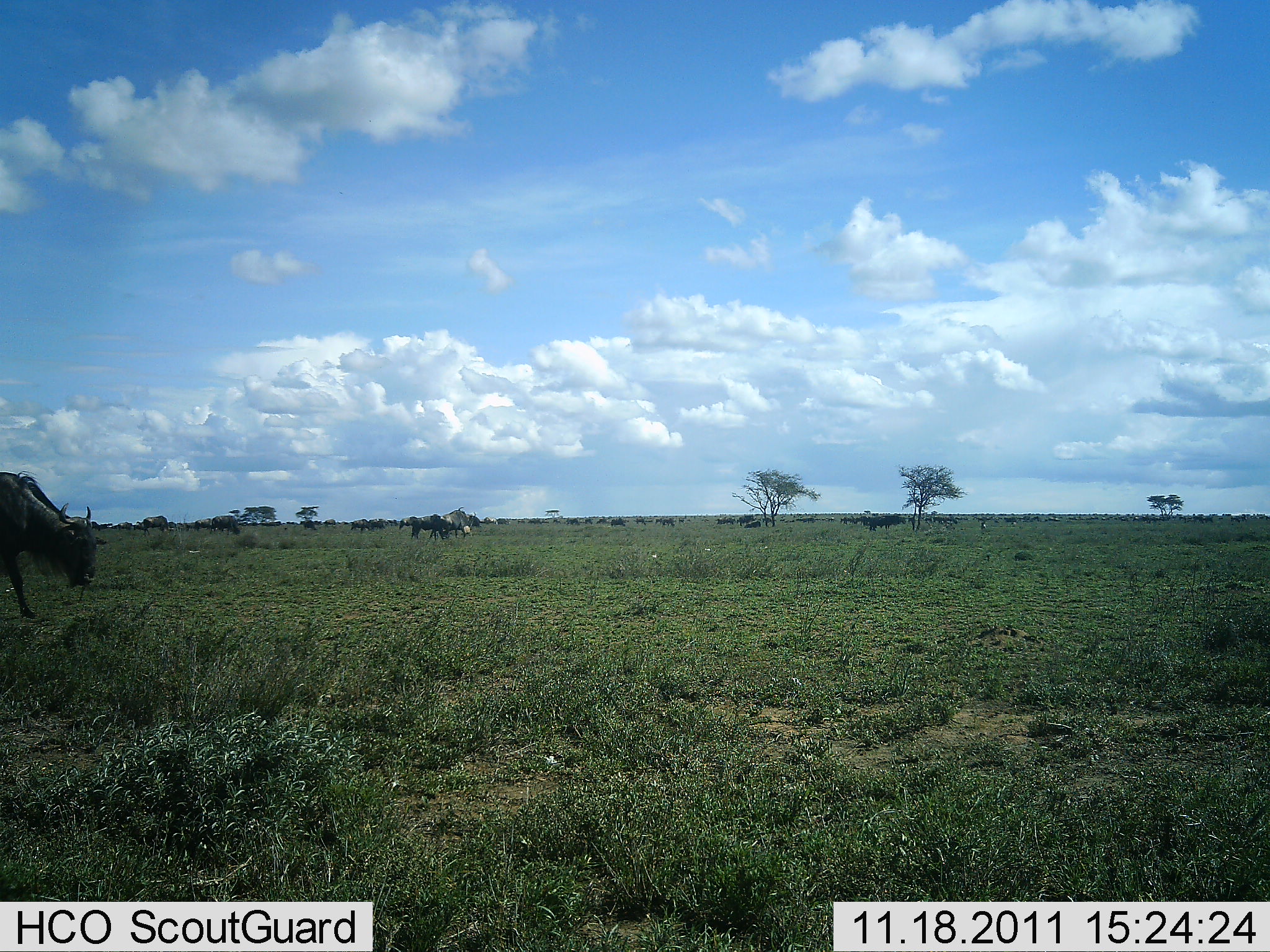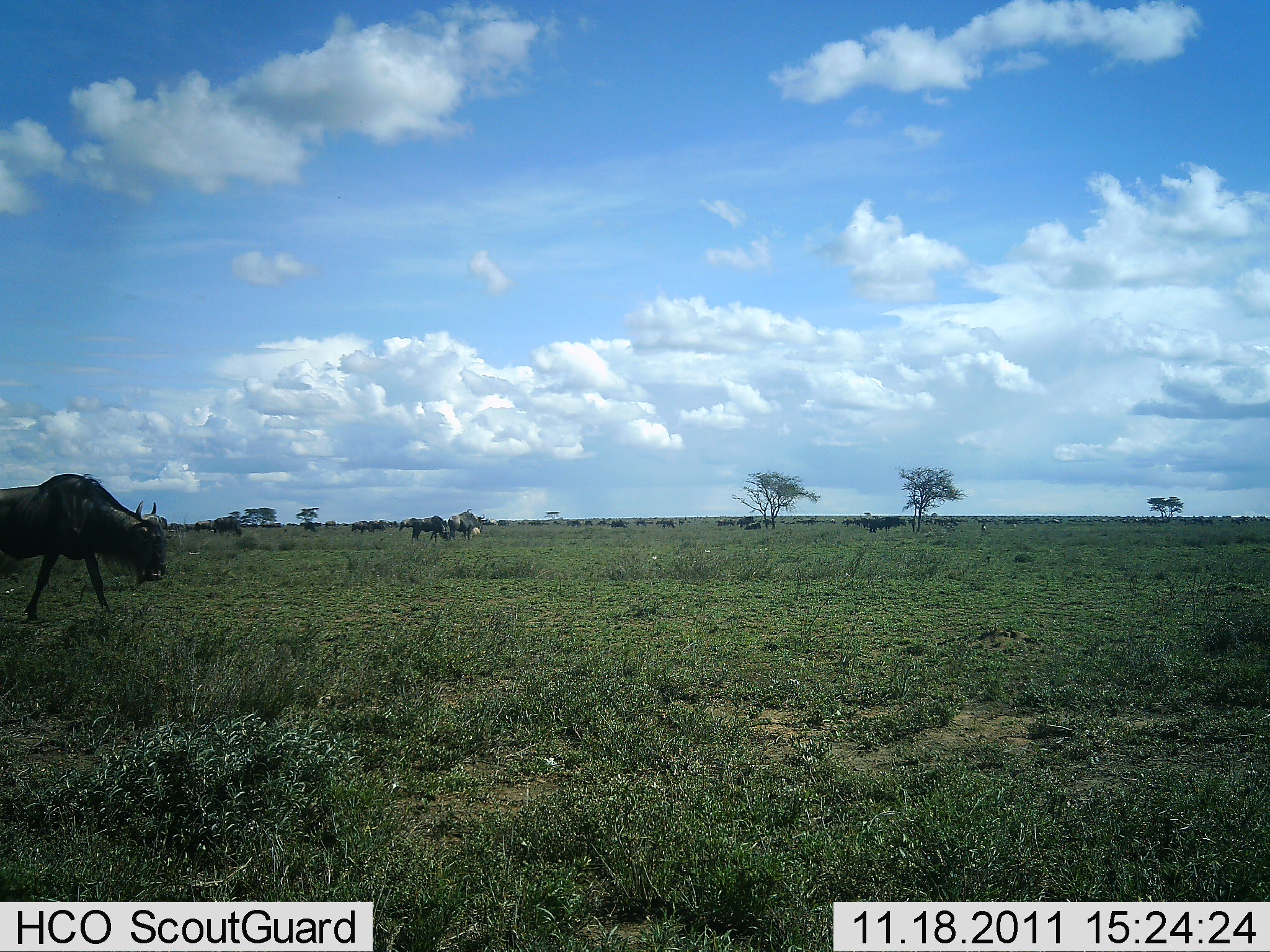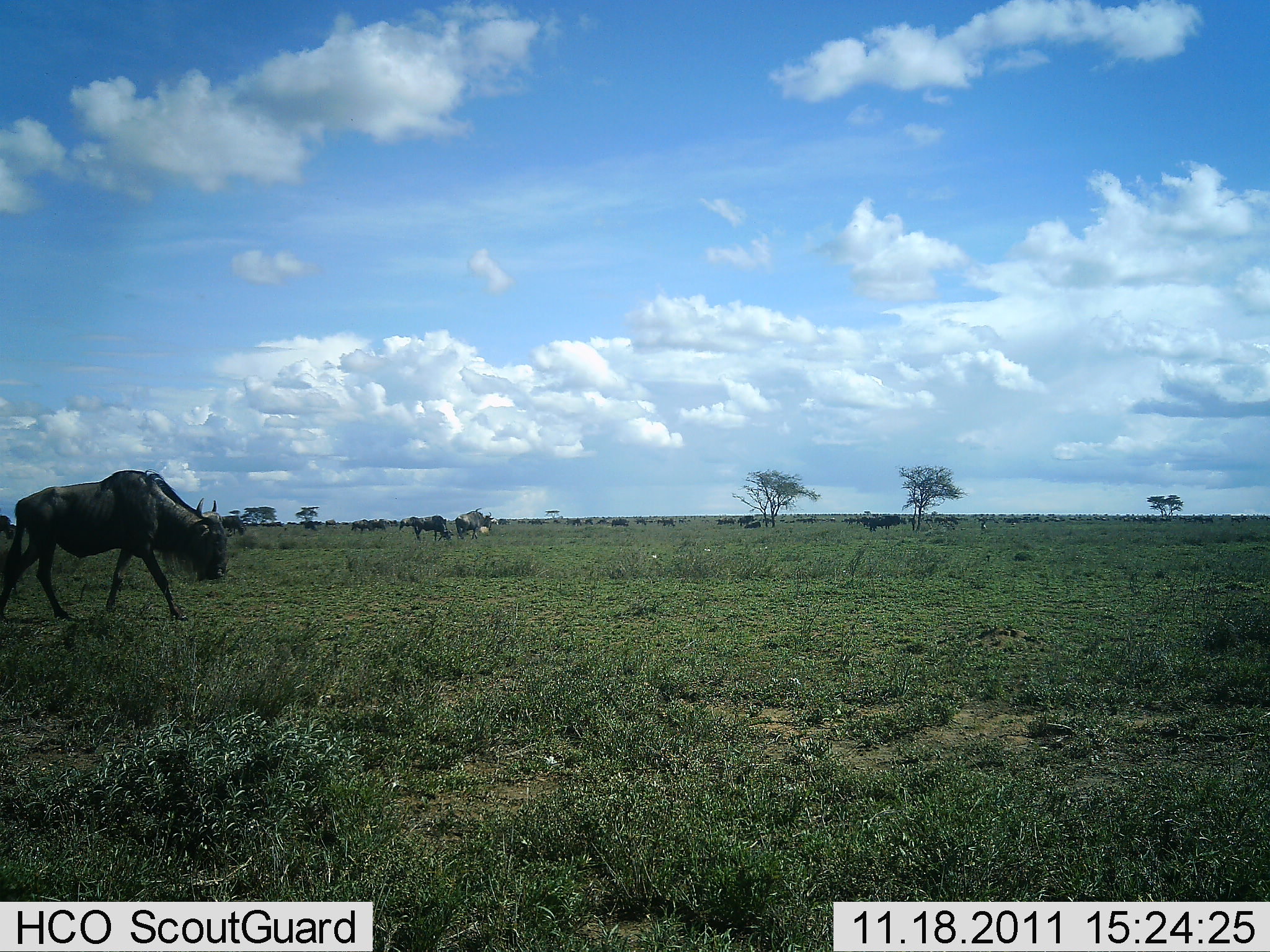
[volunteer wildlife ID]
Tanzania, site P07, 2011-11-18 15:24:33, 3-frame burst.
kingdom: Animalia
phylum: Chordata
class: Mammalia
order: Artiodactyla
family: Bovidae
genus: Connochaetes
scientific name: Connochaetes taurinus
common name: blue wildebeest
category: wildebeest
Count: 4.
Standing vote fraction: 36%.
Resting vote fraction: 0%.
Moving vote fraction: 71%.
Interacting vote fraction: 0%.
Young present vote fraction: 0%.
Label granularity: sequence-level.